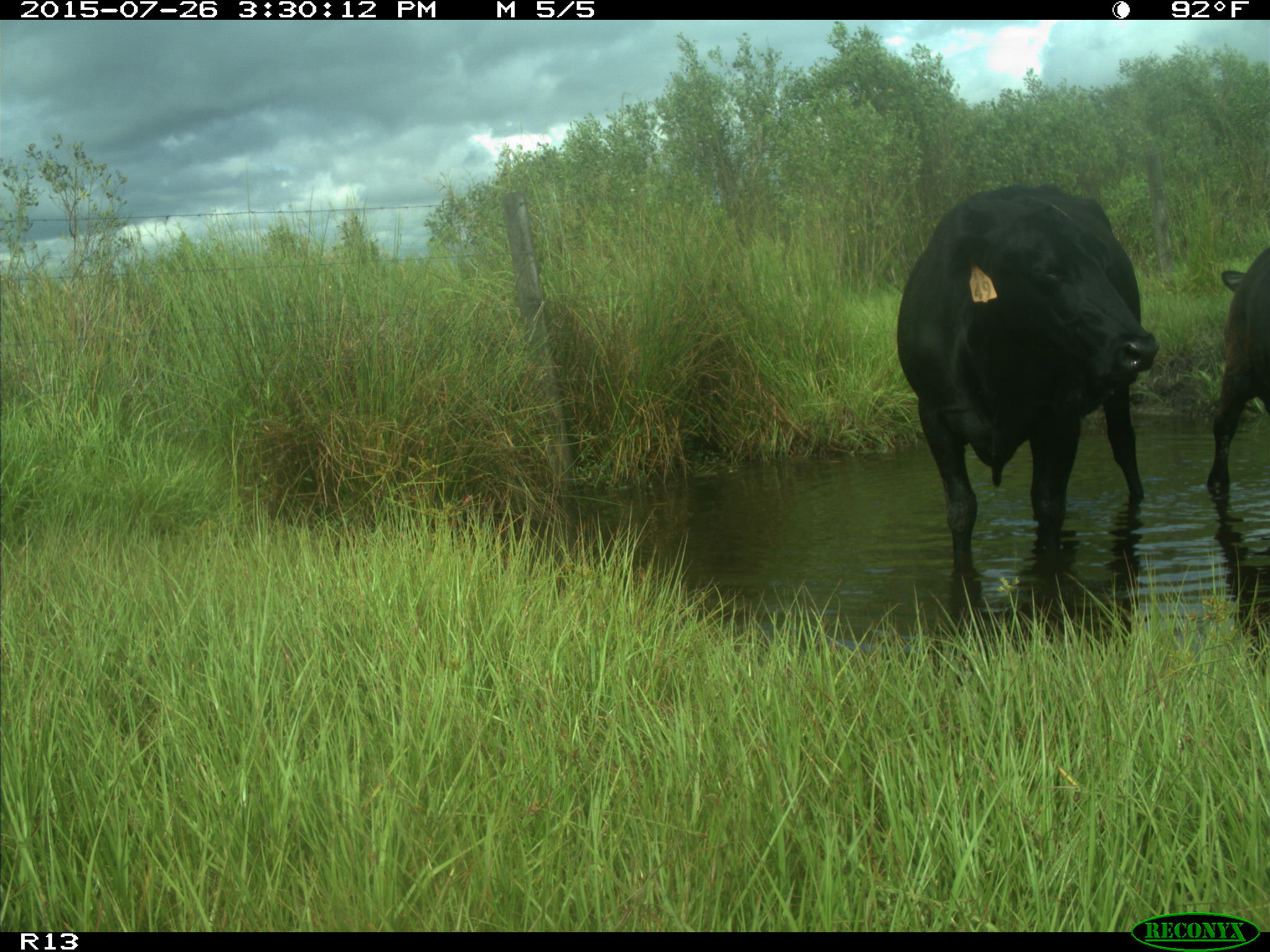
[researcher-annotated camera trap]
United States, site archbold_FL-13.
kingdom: Animalia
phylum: Chordata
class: Mammalia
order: Artiodactyla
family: Bovidae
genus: Bos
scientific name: Bos taurus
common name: domestic cow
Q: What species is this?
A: Bos taurus (domestic cow).